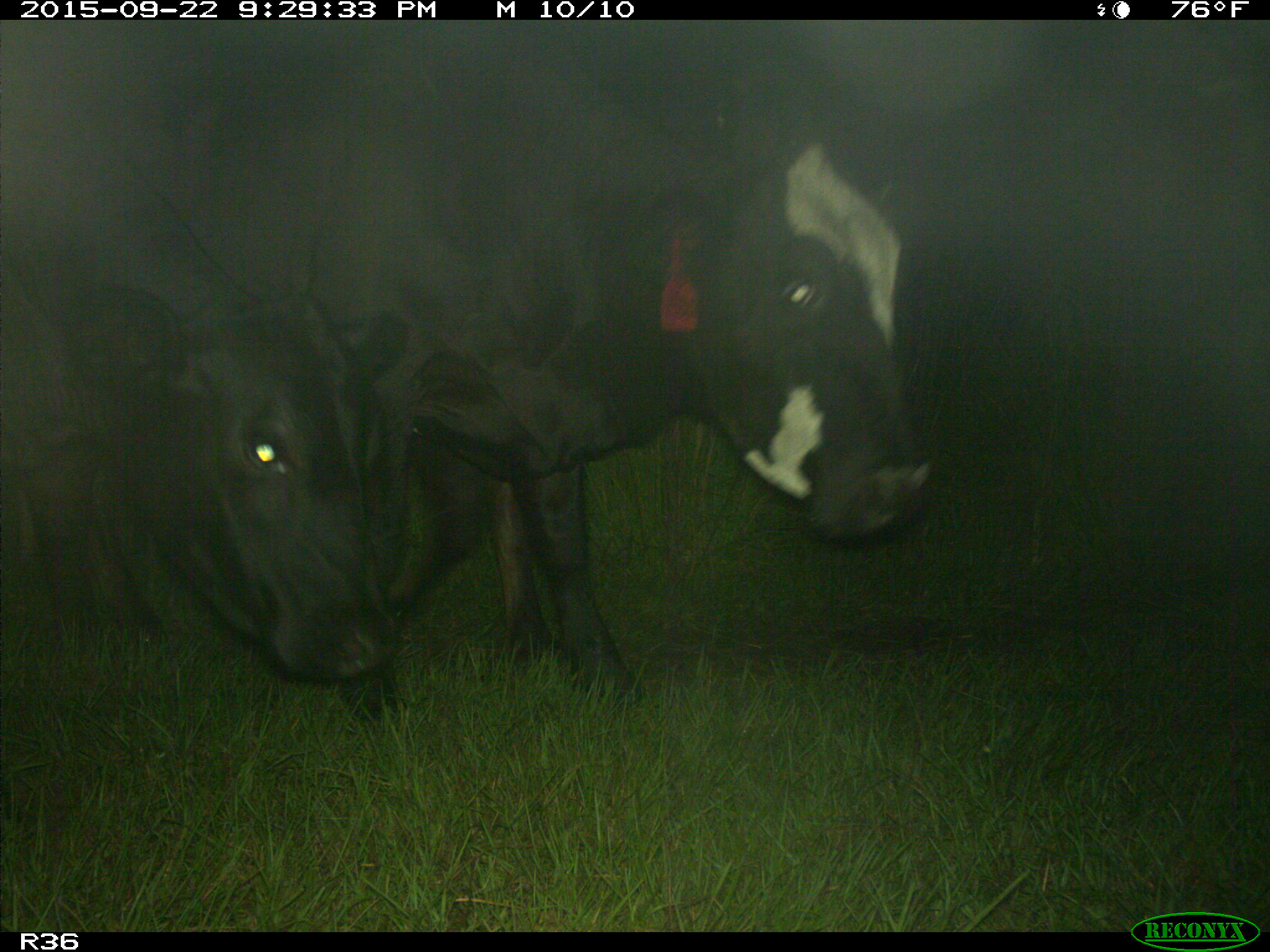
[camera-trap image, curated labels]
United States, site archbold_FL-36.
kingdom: Animalia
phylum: Chordata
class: Mammalia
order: Artiodactyla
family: Bovidae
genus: Bos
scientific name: Bos taurus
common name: domestic cow